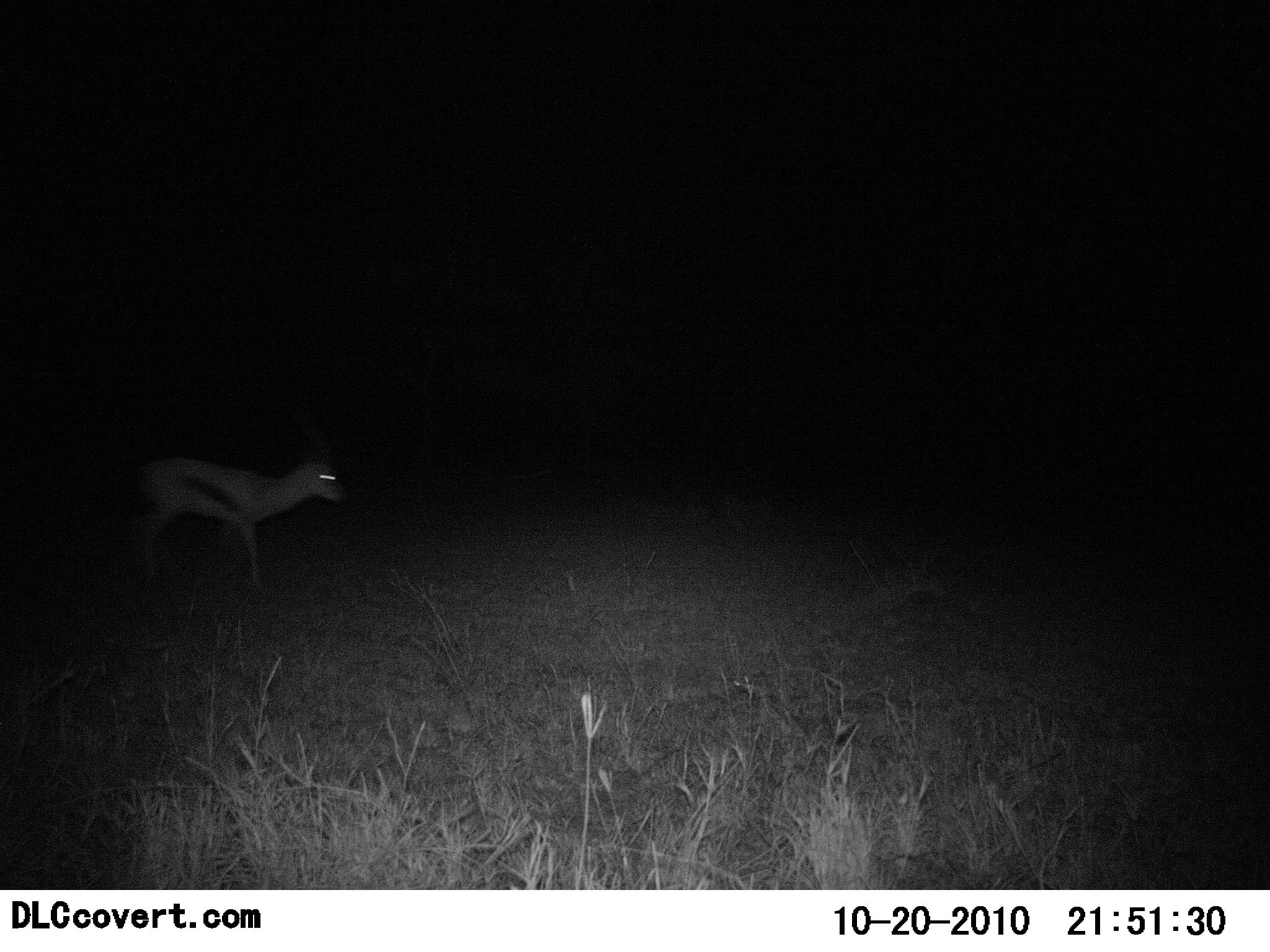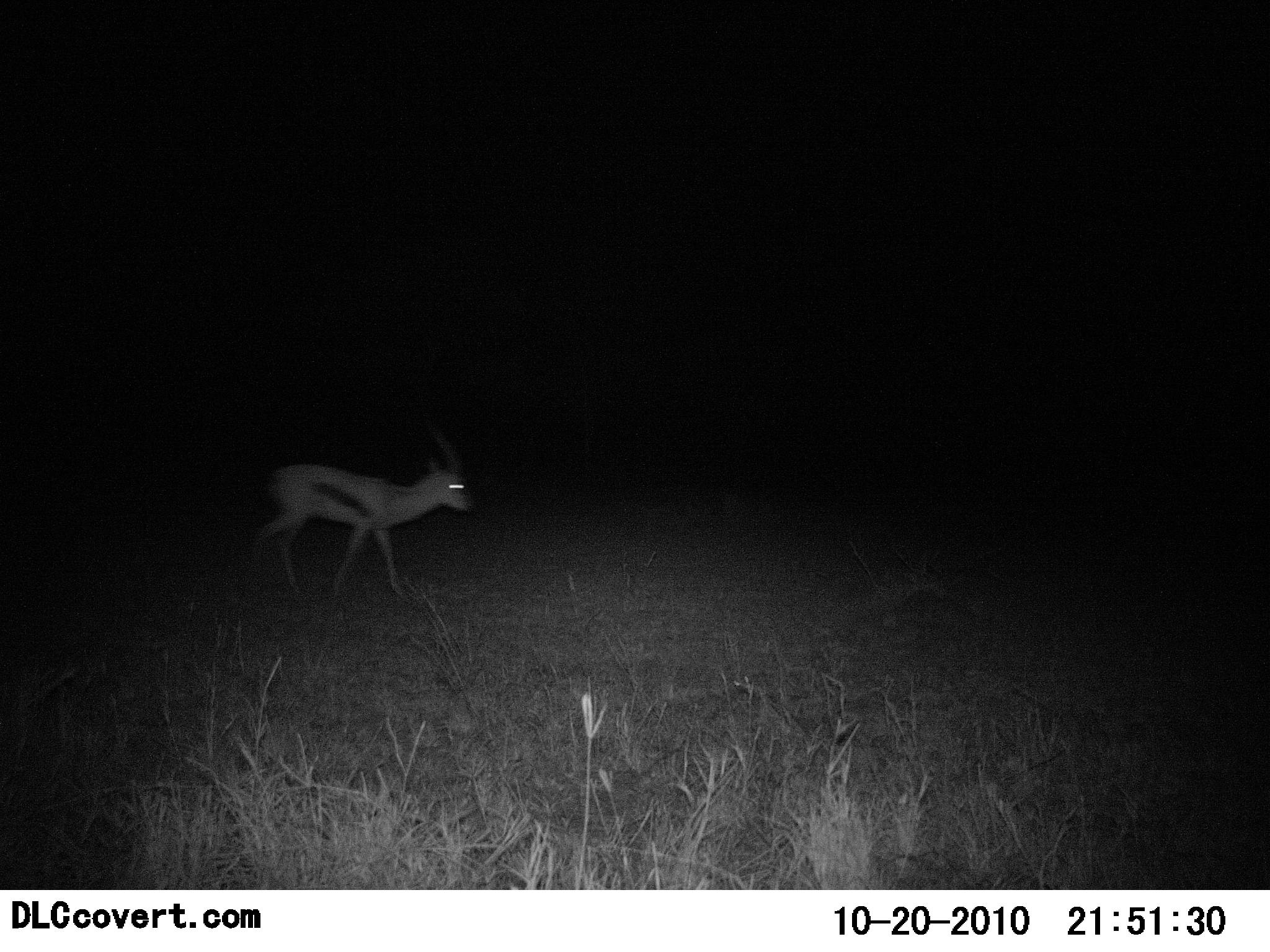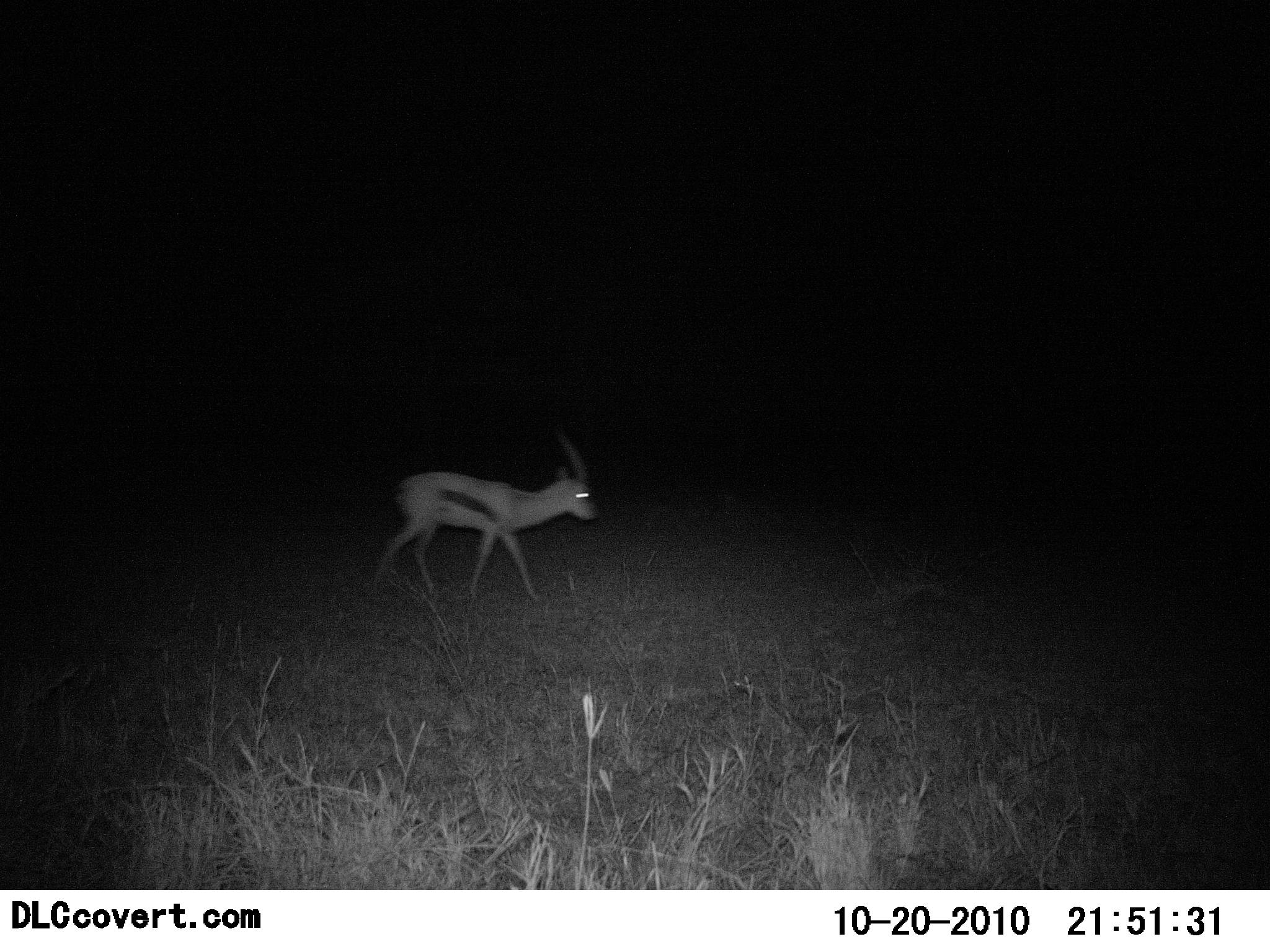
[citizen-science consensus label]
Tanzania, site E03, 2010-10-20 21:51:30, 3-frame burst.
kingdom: Animalia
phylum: Chordata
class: Mammalia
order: Artiodactyla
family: Bovidae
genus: Eudorcas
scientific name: Eudorcas thomsonii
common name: thomson's gazelle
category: gazellethomsons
Gazellethomsons (thomson's gazelle) (Eudorcas thomsonii), count 1. Behavior (volunteer vote fractions): standing 8%, resting 0%, moving 92%, interacting 0%. Young present (vote fraction): 0%. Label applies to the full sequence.